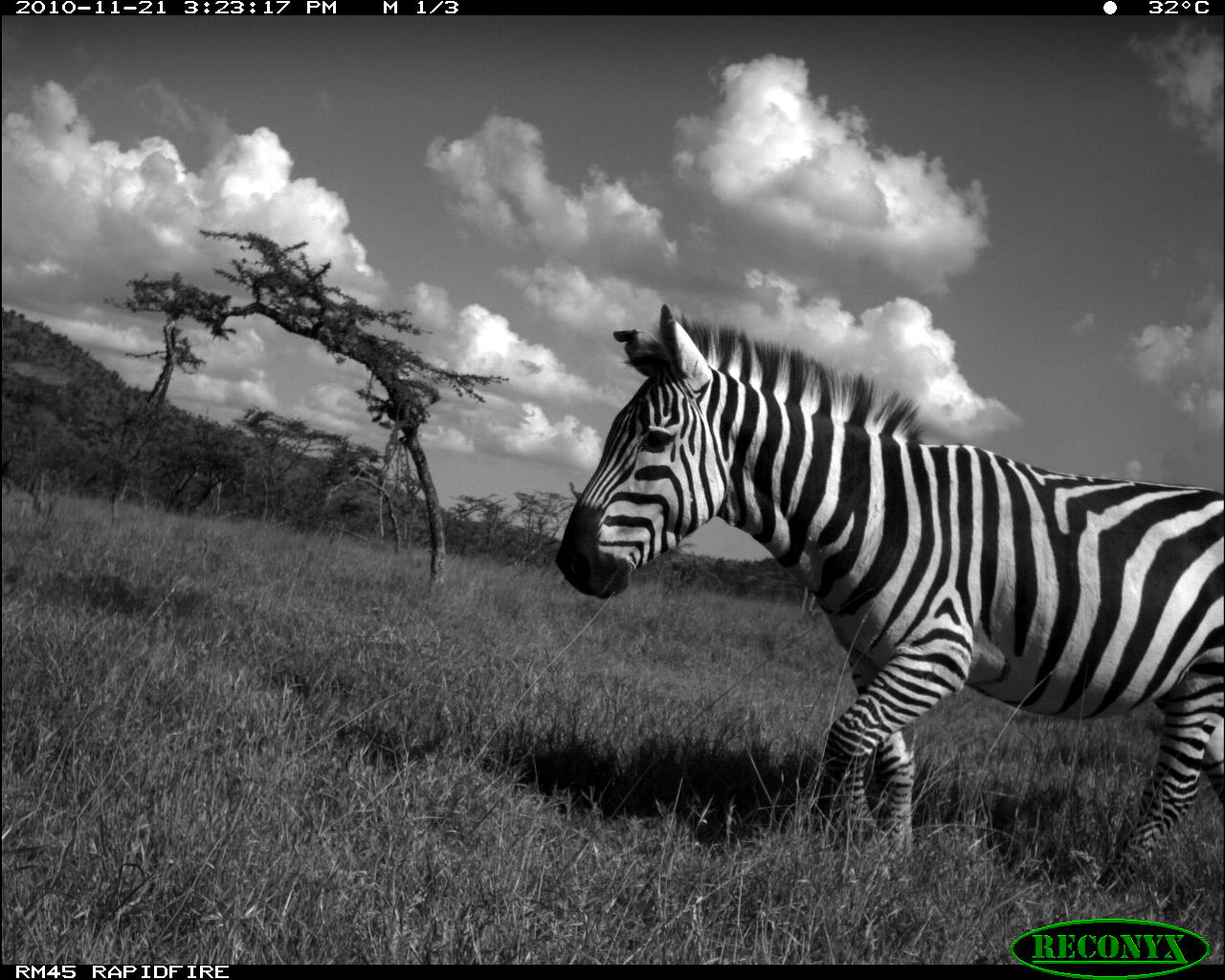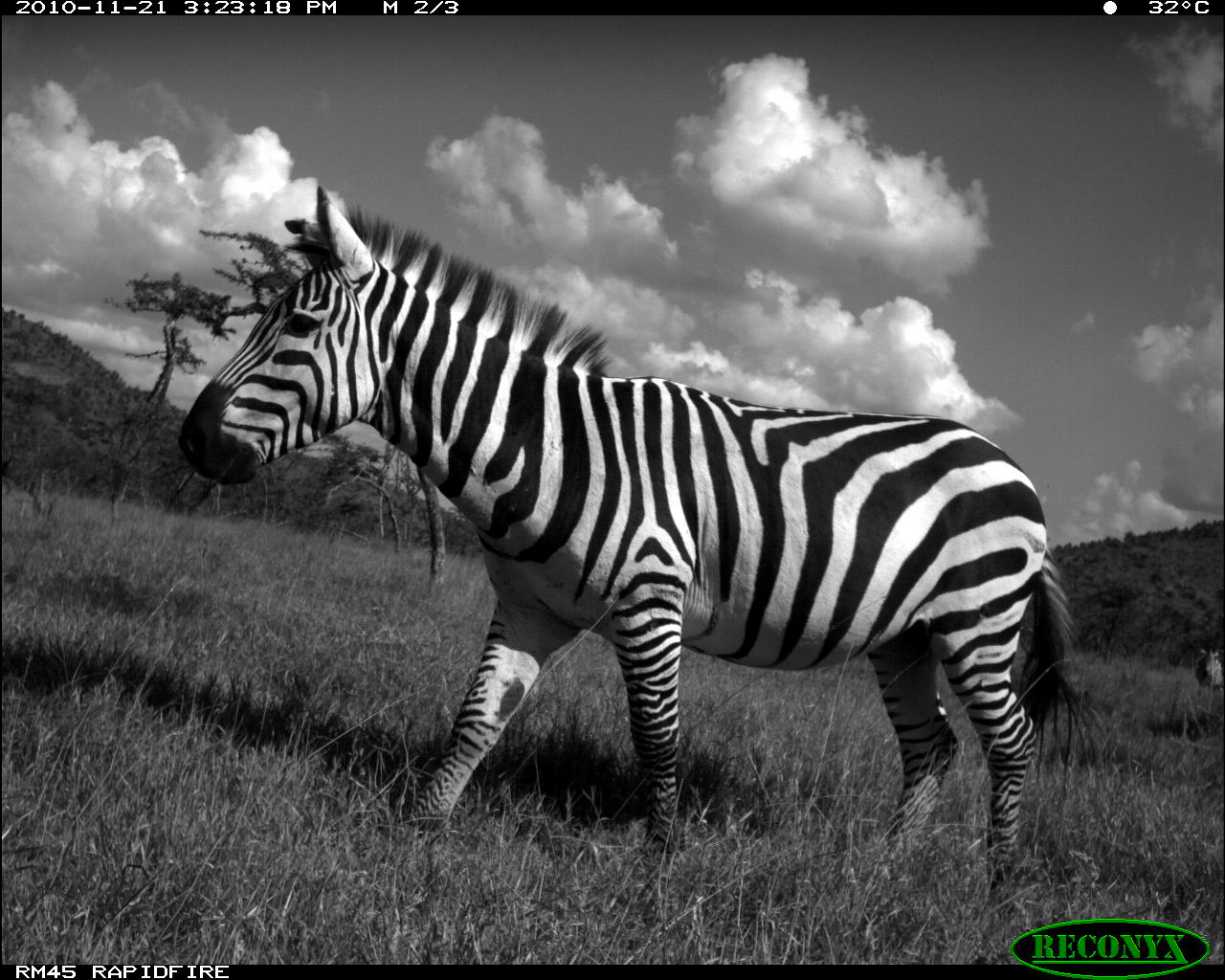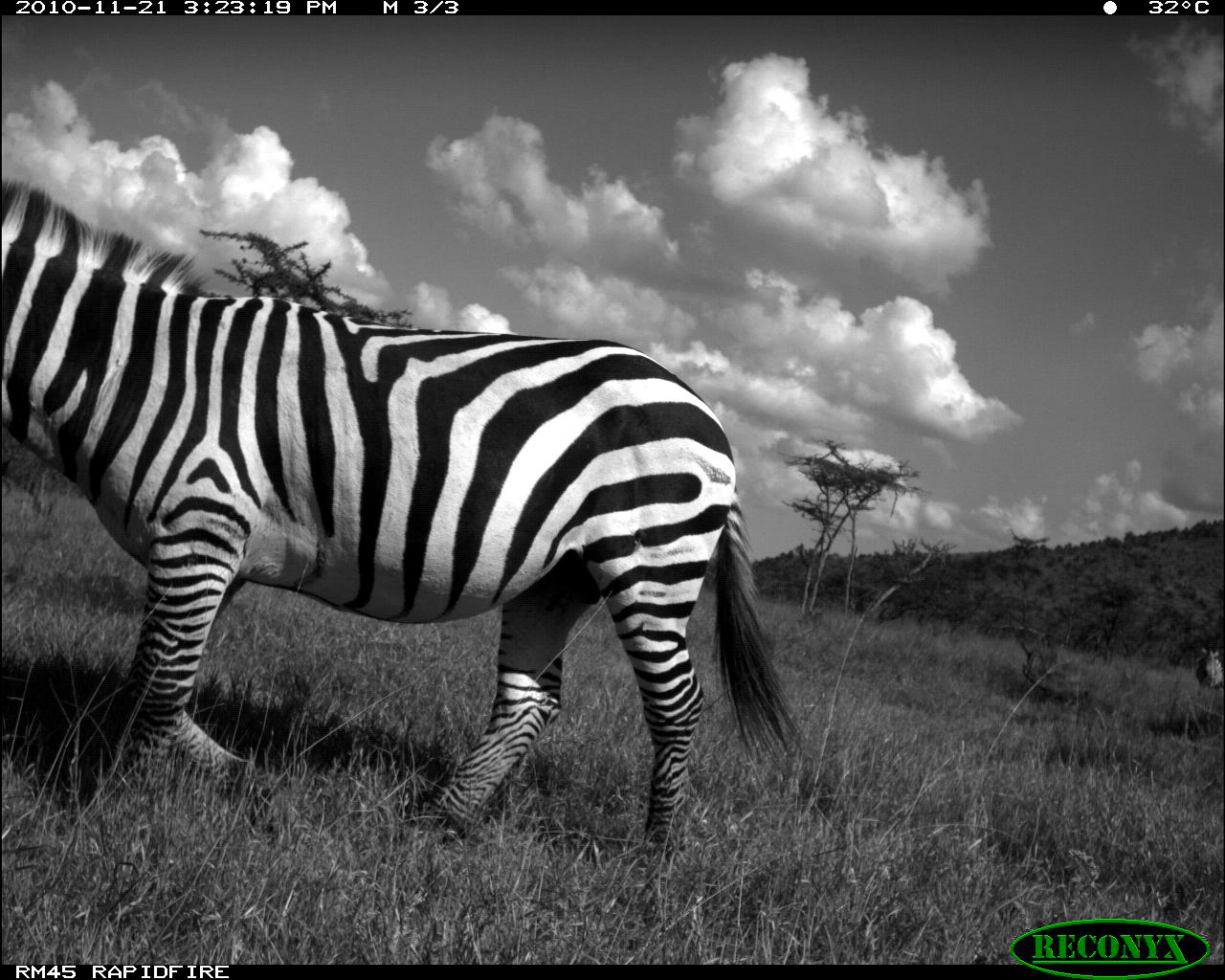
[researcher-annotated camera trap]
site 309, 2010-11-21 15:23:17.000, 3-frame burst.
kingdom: Animalia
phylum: Chordata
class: Mammalia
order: Perissodactyla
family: Equidae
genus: Equus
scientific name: Equus quagga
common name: plains zebra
Equus quagga (plains zebra), count 1.